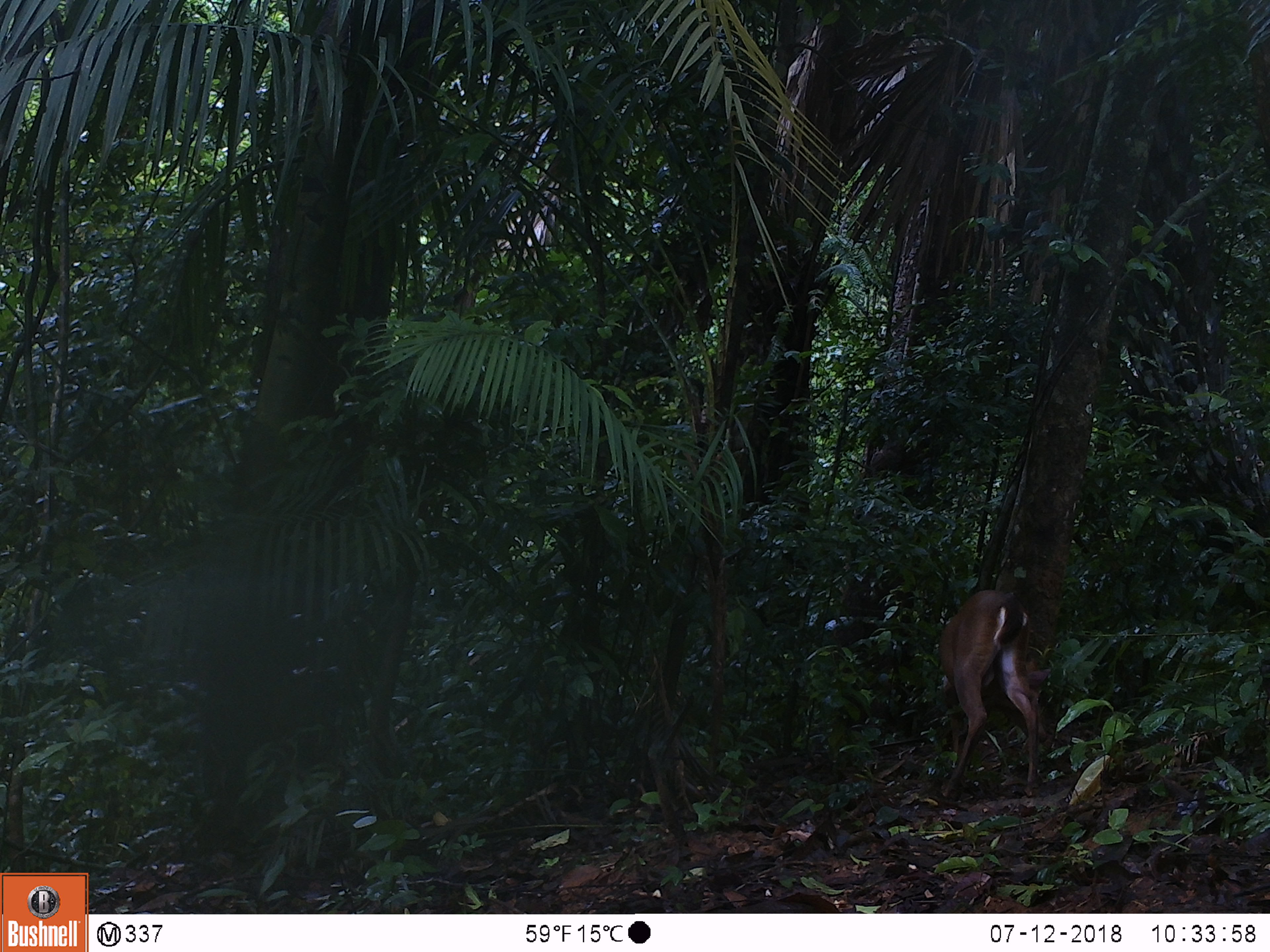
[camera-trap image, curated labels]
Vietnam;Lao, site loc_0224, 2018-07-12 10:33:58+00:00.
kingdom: Animalia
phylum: Chordata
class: Mammalia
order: Artiodactyla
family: Cervidae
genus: Muntiacus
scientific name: Muntiacus vuquangensis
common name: large-antlered muntjac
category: large antlered muntjac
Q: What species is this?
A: Large antlered muntjac (large-antlered muntjac) (Muntiacus vuquangensis).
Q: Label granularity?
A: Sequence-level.